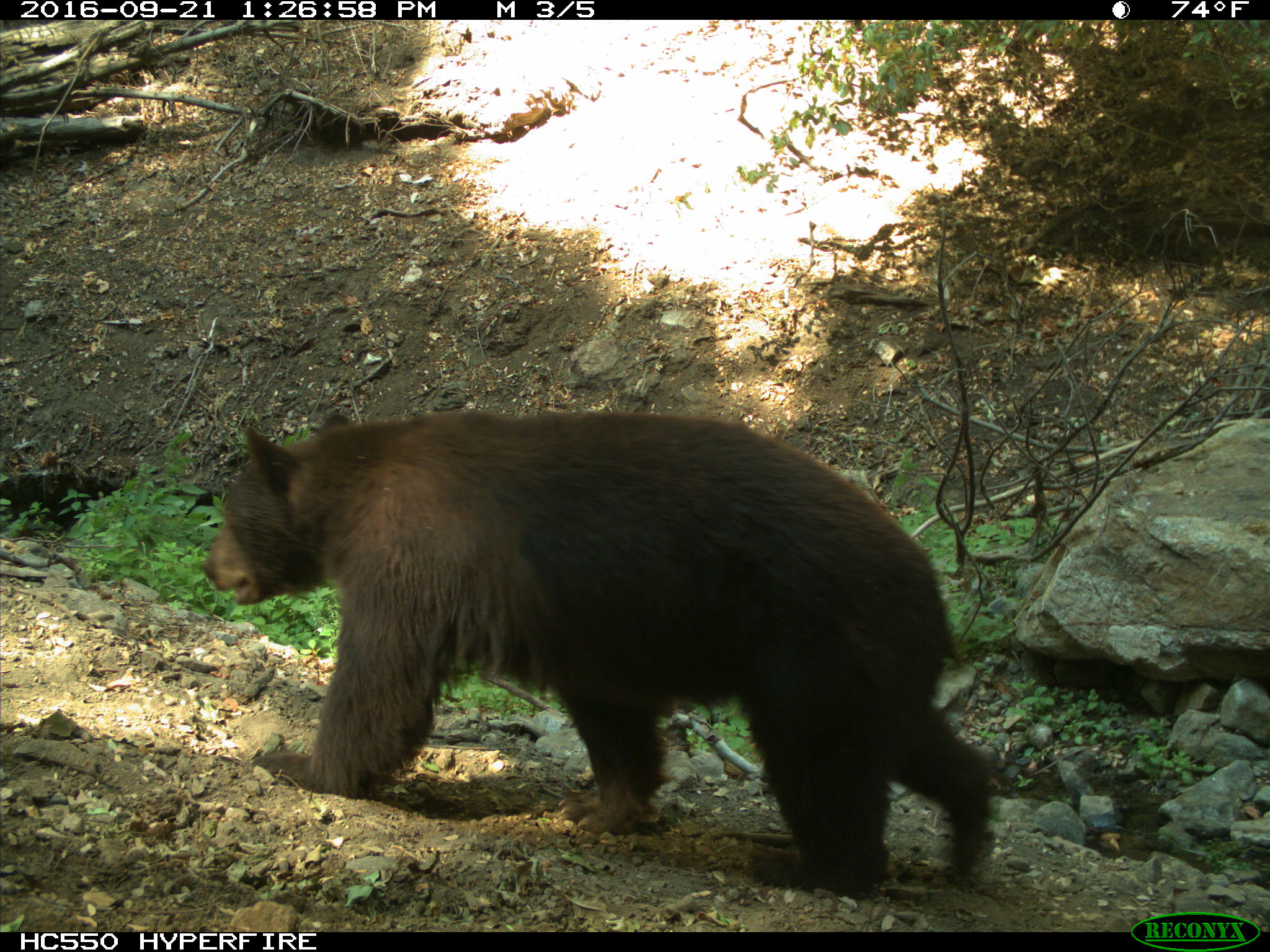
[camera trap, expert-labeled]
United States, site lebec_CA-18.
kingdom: Animalia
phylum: Chordata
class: Mammalia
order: Carnivora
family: Ursidae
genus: Ursus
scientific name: Ursus americanus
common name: american black bear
Ursus americanus (american black bear).